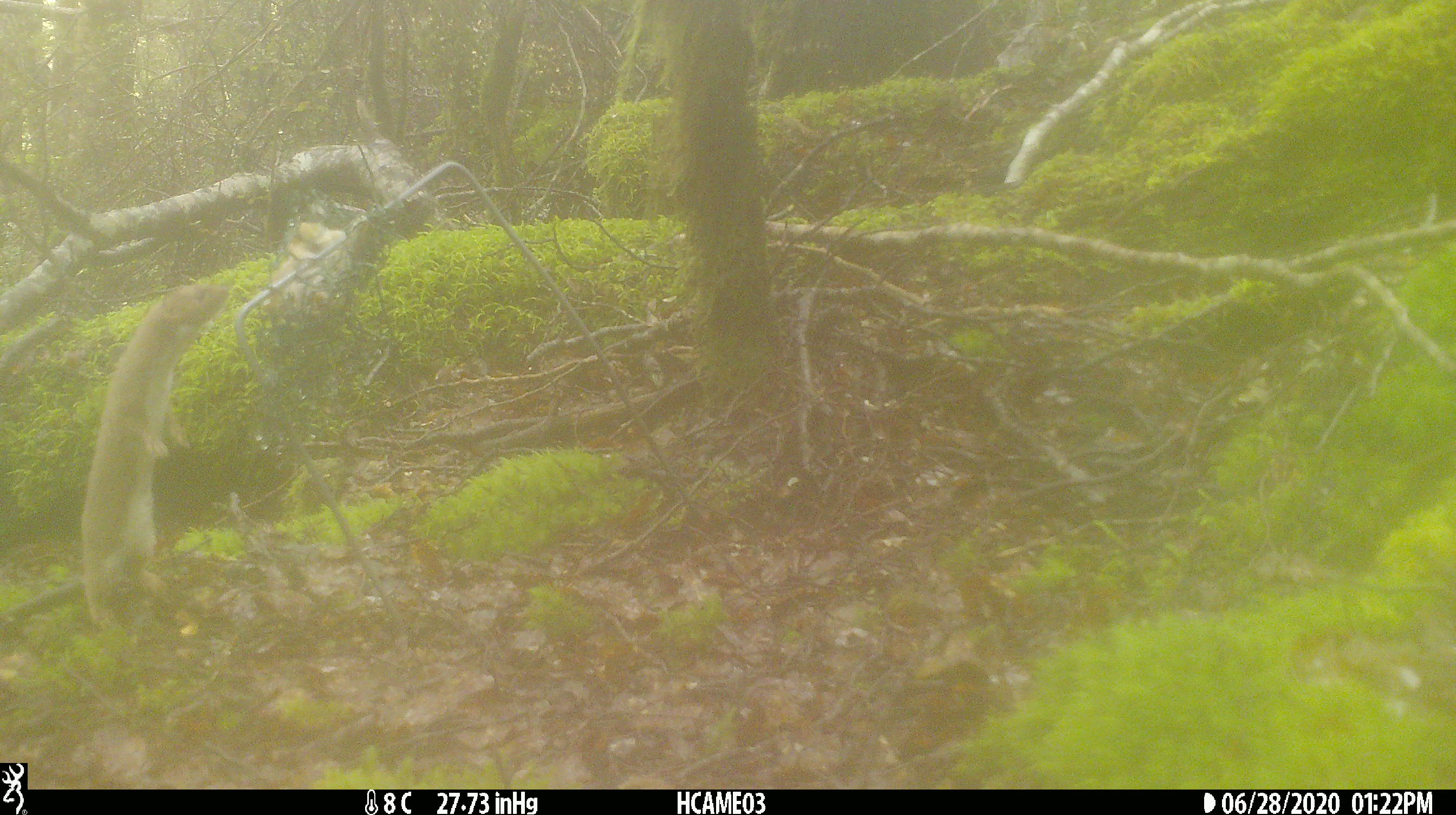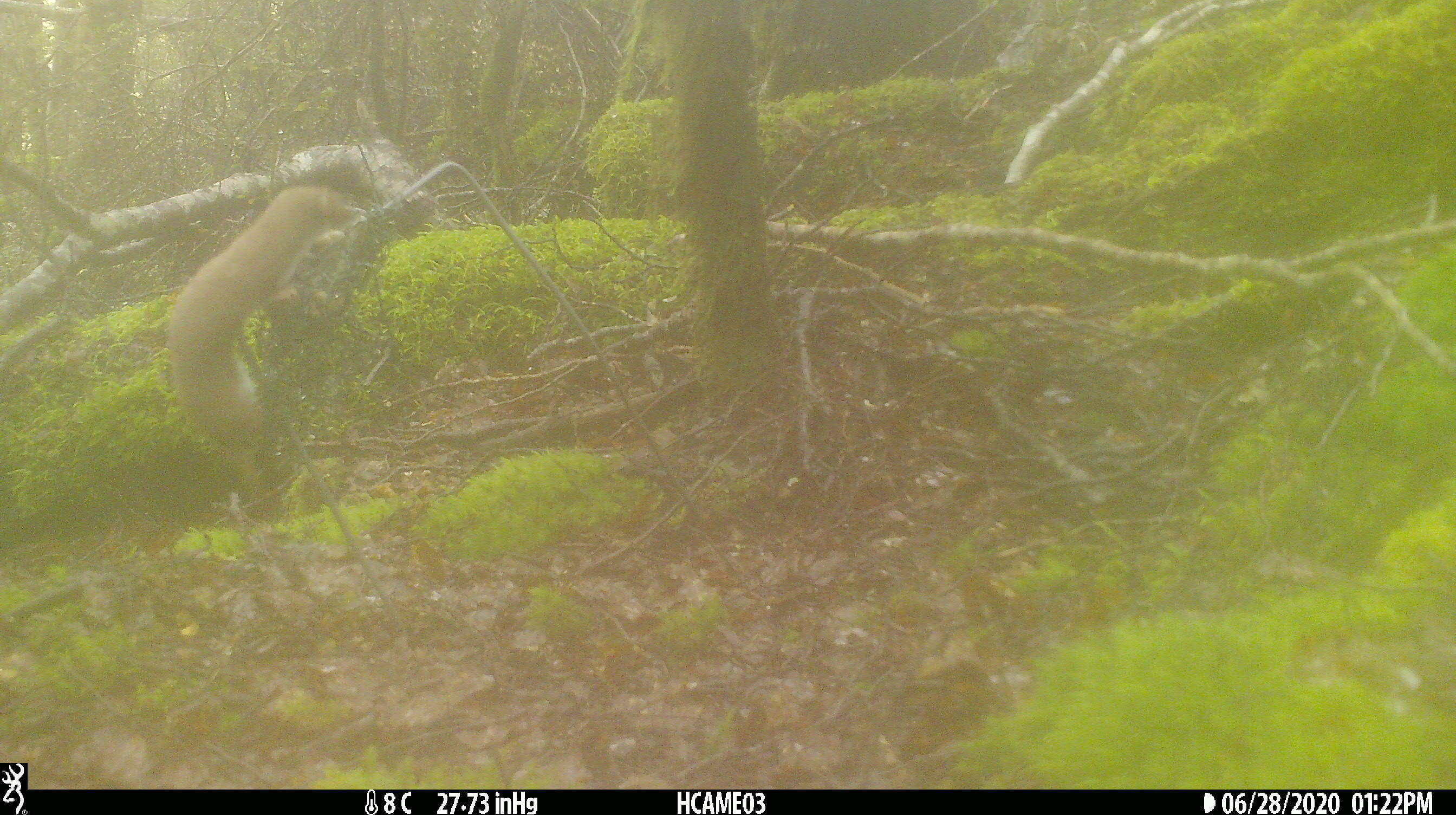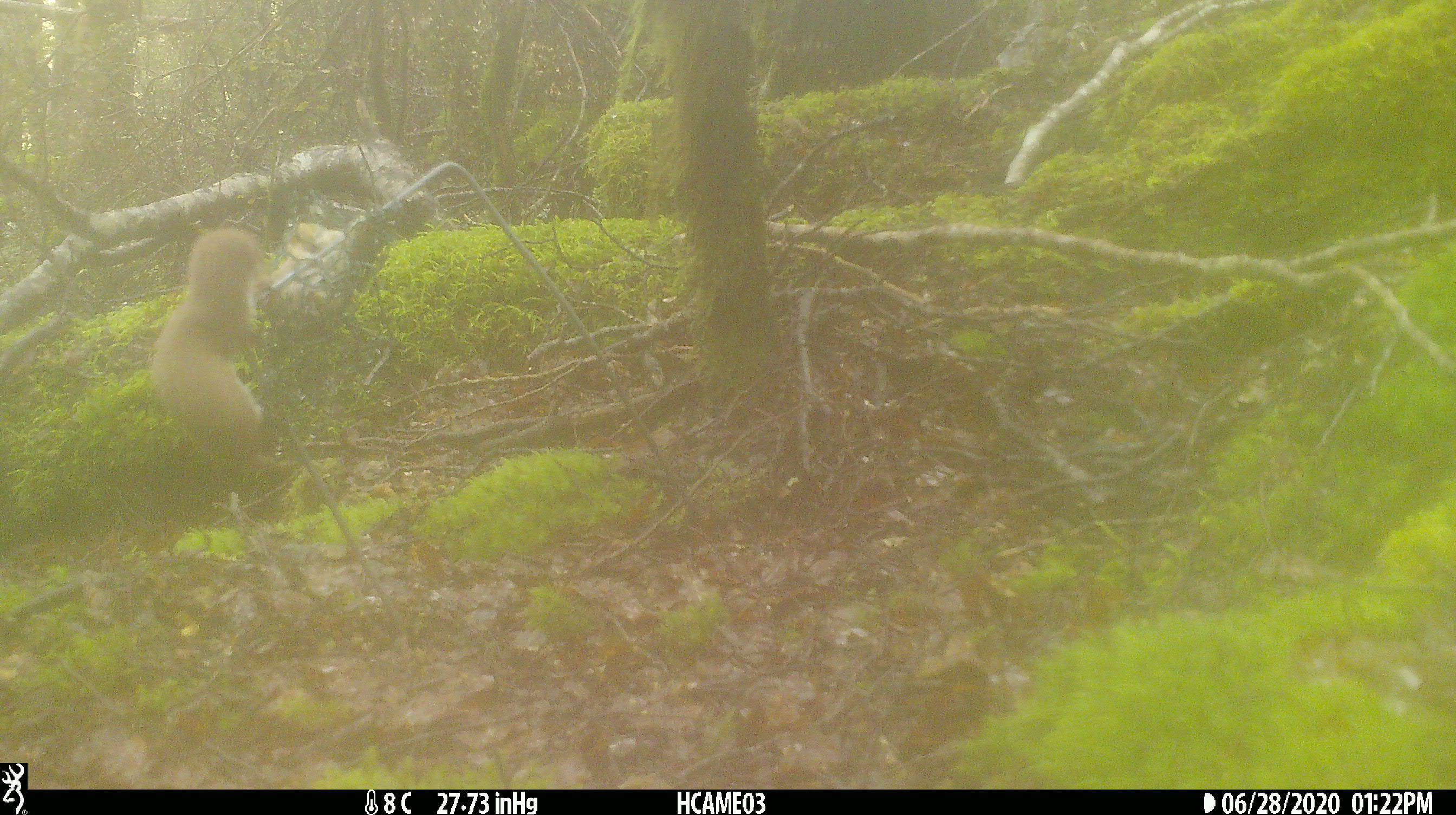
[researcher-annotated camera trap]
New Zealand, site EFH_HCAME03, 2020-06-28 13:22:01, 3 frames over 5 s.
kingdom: Animalia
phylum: Chordata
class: Mammalia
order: Carnivora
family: Mustelidae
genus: Mustela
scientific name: Mustela nivalis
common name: least weasel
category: weasel